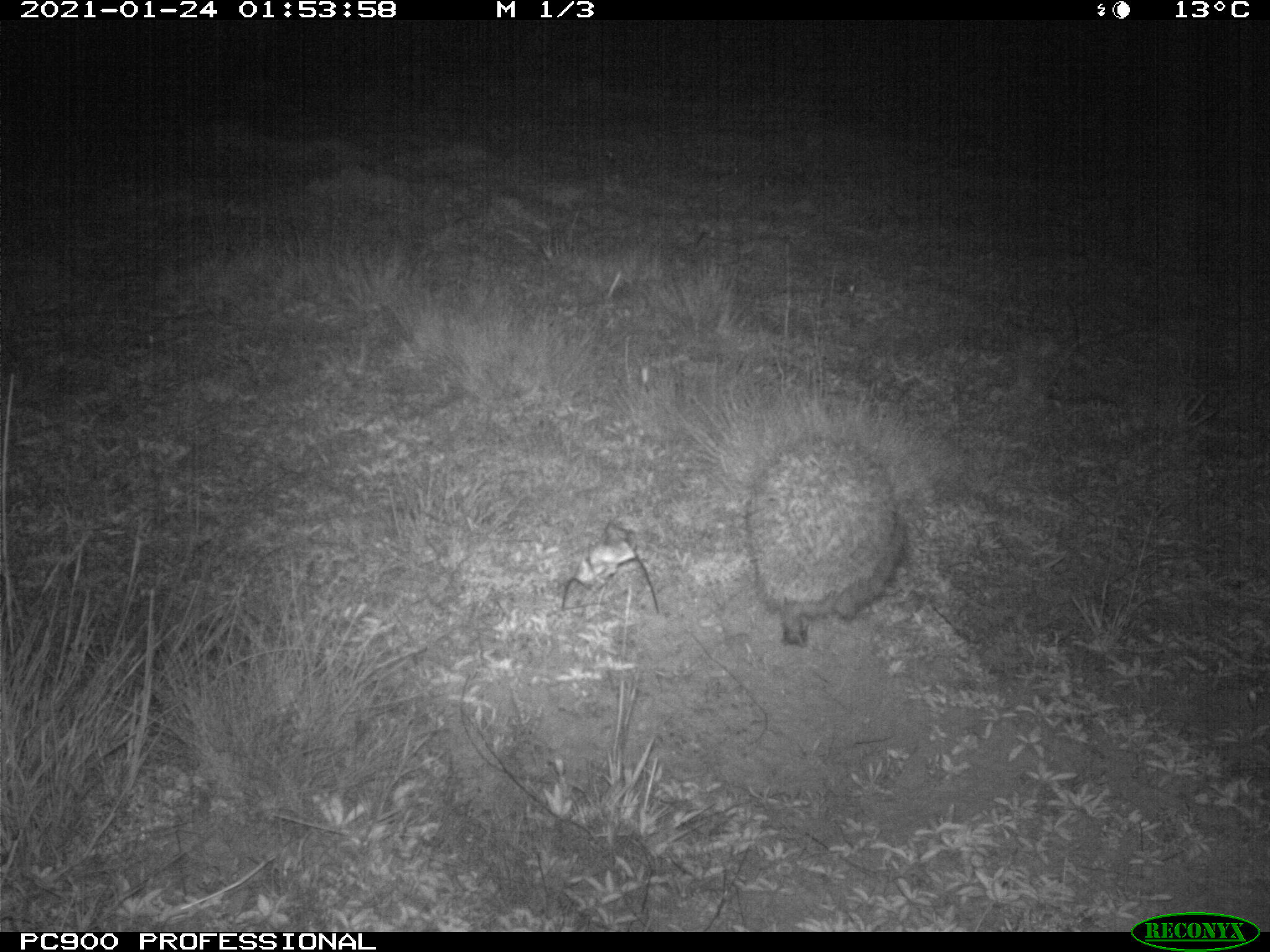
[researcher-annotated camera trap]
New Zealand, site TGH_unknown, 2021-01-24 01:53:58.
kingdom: Animalia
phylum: Chordata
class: Mammalia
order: Eulipotyphla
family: Erinaceidae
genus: Erinaceus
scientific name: Erinaceus europaeus europaeus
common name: european hedgehog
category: hedgehog